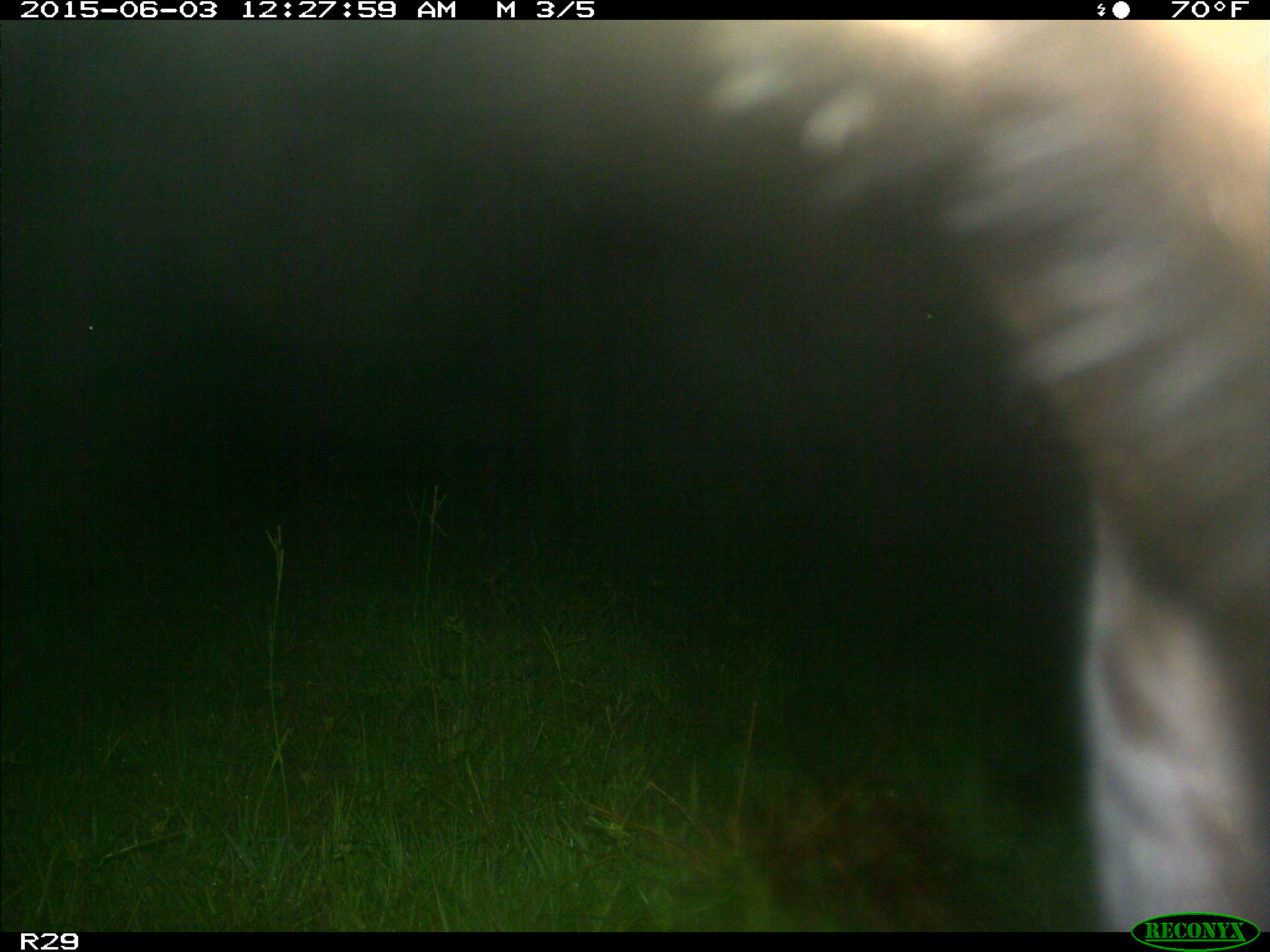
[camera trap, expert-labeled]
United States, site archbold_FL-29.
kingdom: Animalia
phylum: Chordata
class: Mammalia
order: Artiodactyla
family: Bovidae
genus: Bos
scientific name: Bos taurus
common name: domestic cow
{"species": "Bos taurus (domestic cow)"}